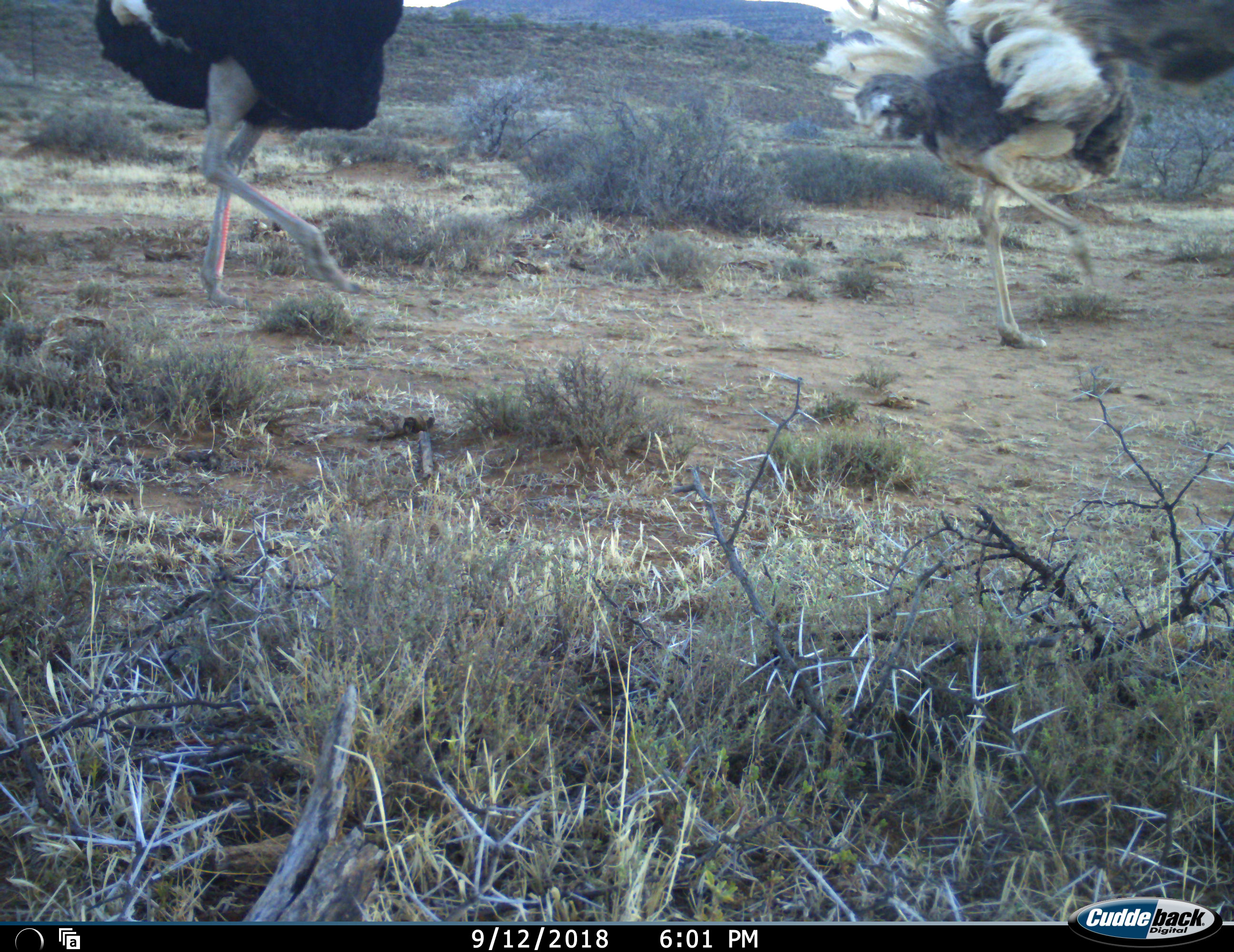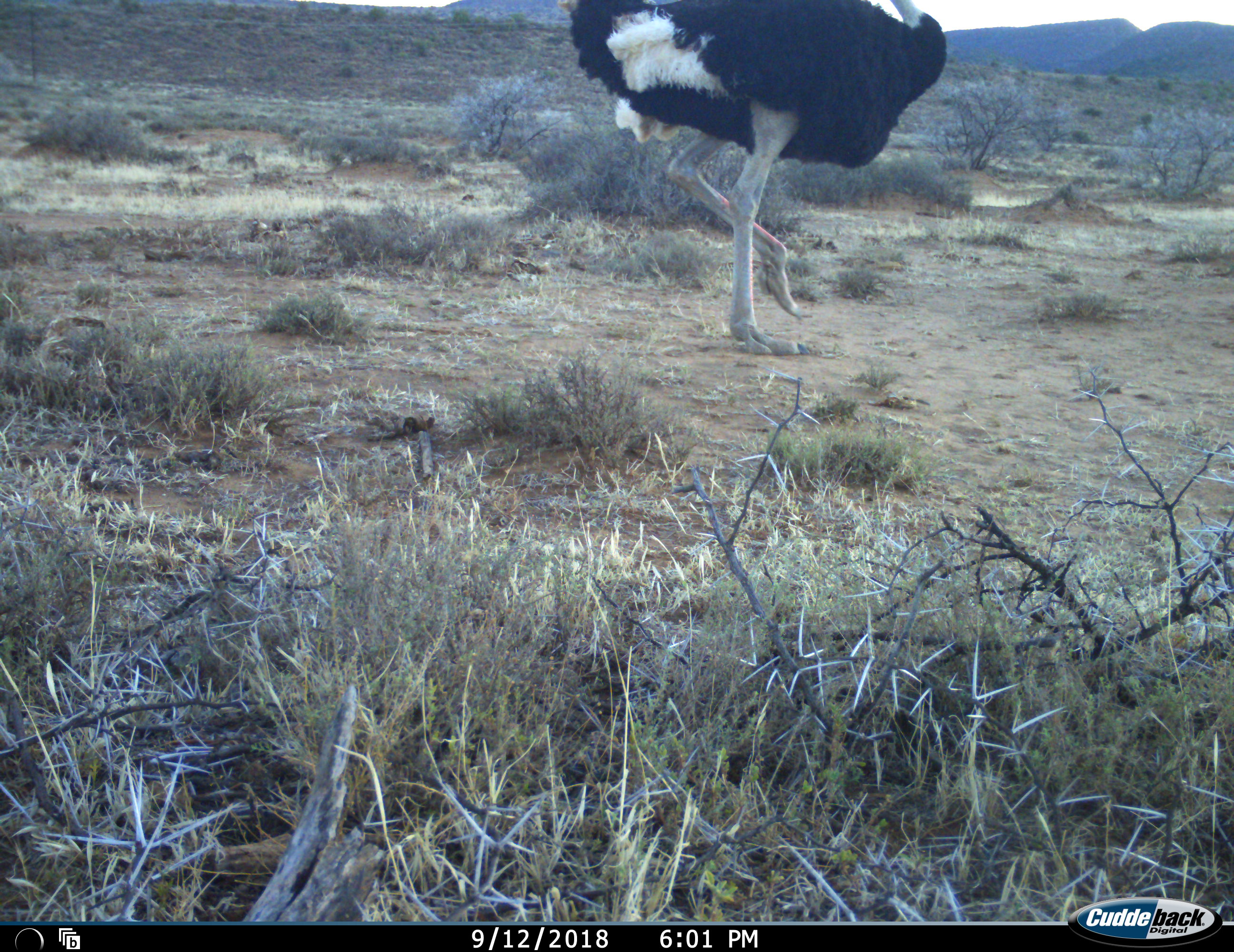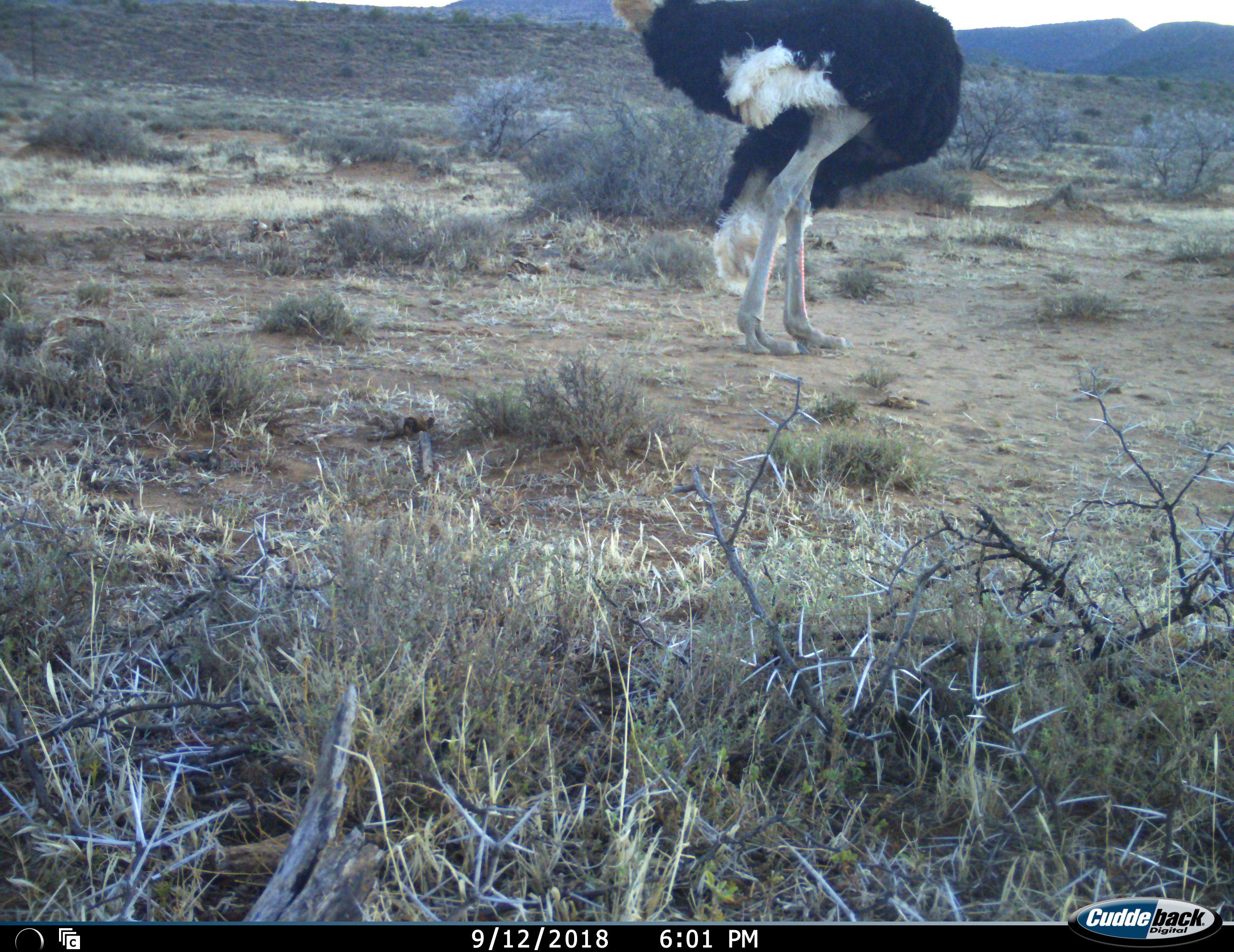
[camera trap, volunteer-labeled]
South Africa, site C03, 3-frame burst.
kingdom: Animalia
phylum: Chordata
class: Aves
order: Struthioniformes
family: Struthionidae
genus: Struthio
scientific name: Struthio camelus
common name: ostrich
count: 2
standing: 0%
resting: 0%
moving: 100%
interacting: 0%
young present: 0%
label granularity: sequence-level